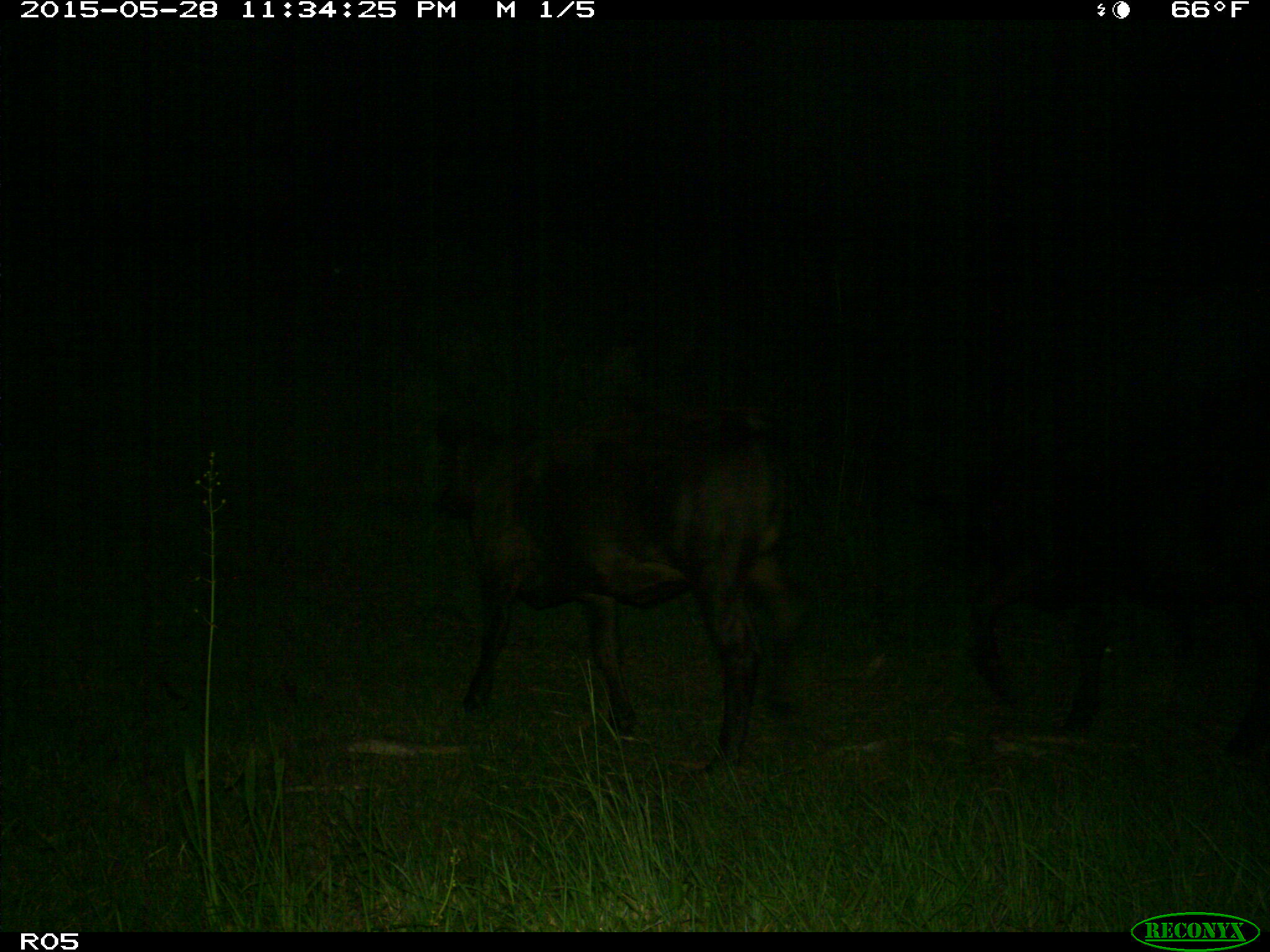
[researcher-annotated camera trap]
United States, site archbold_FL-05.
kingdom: Animalia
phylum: Chordata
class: Mammalia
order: Artiodactyla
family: Bovidae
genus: Bos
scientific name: Bos taurus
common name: domestic cow